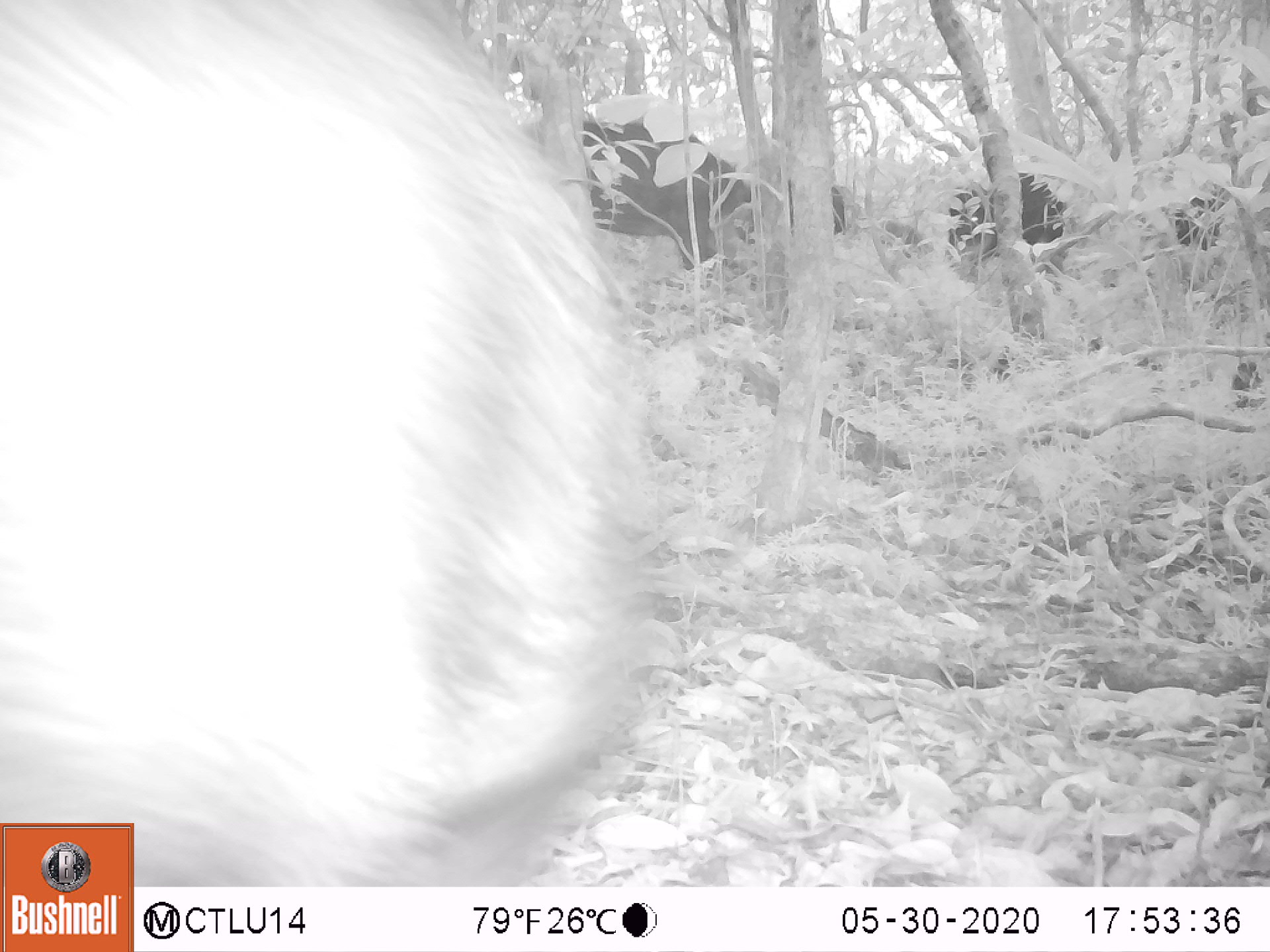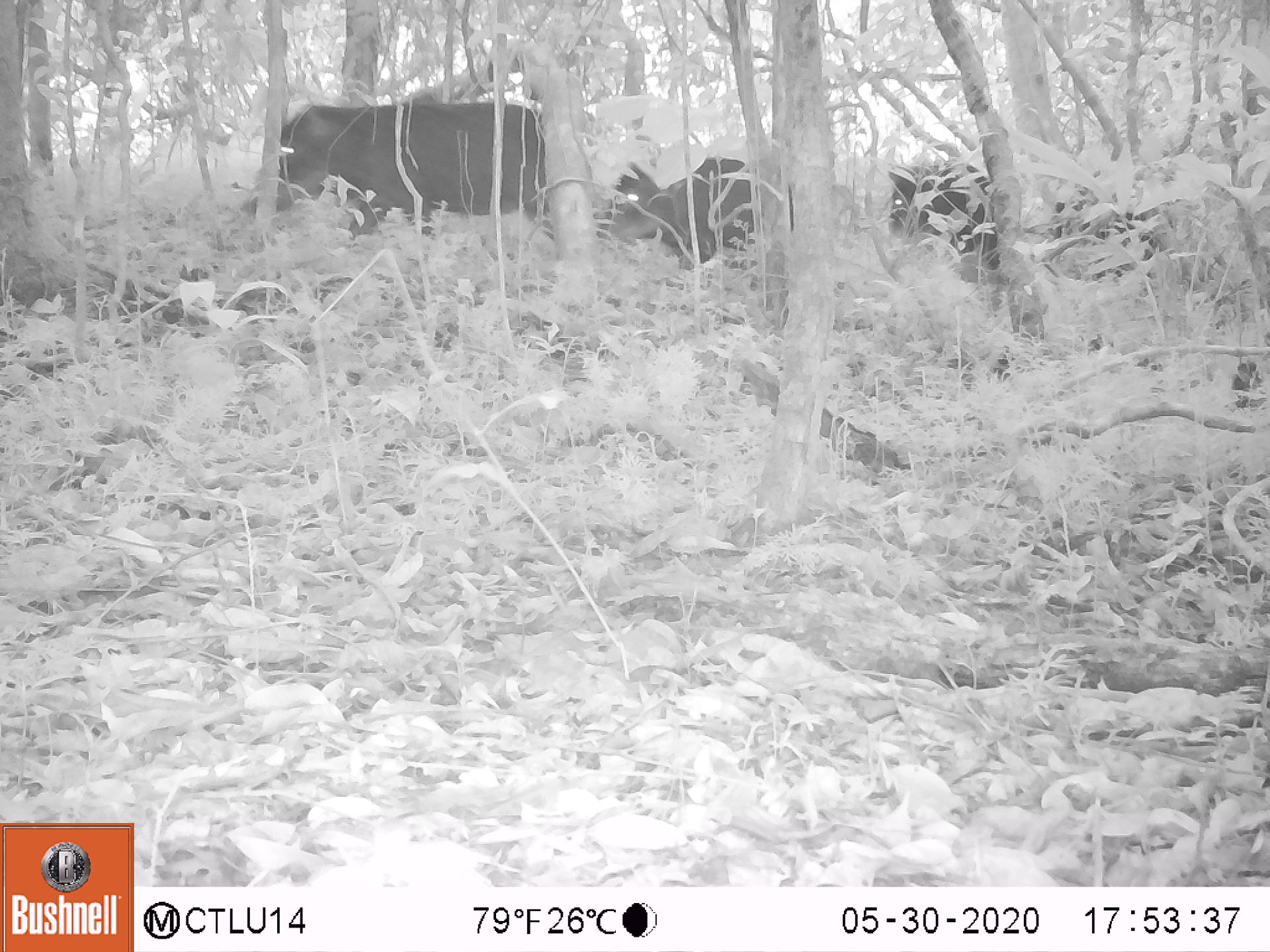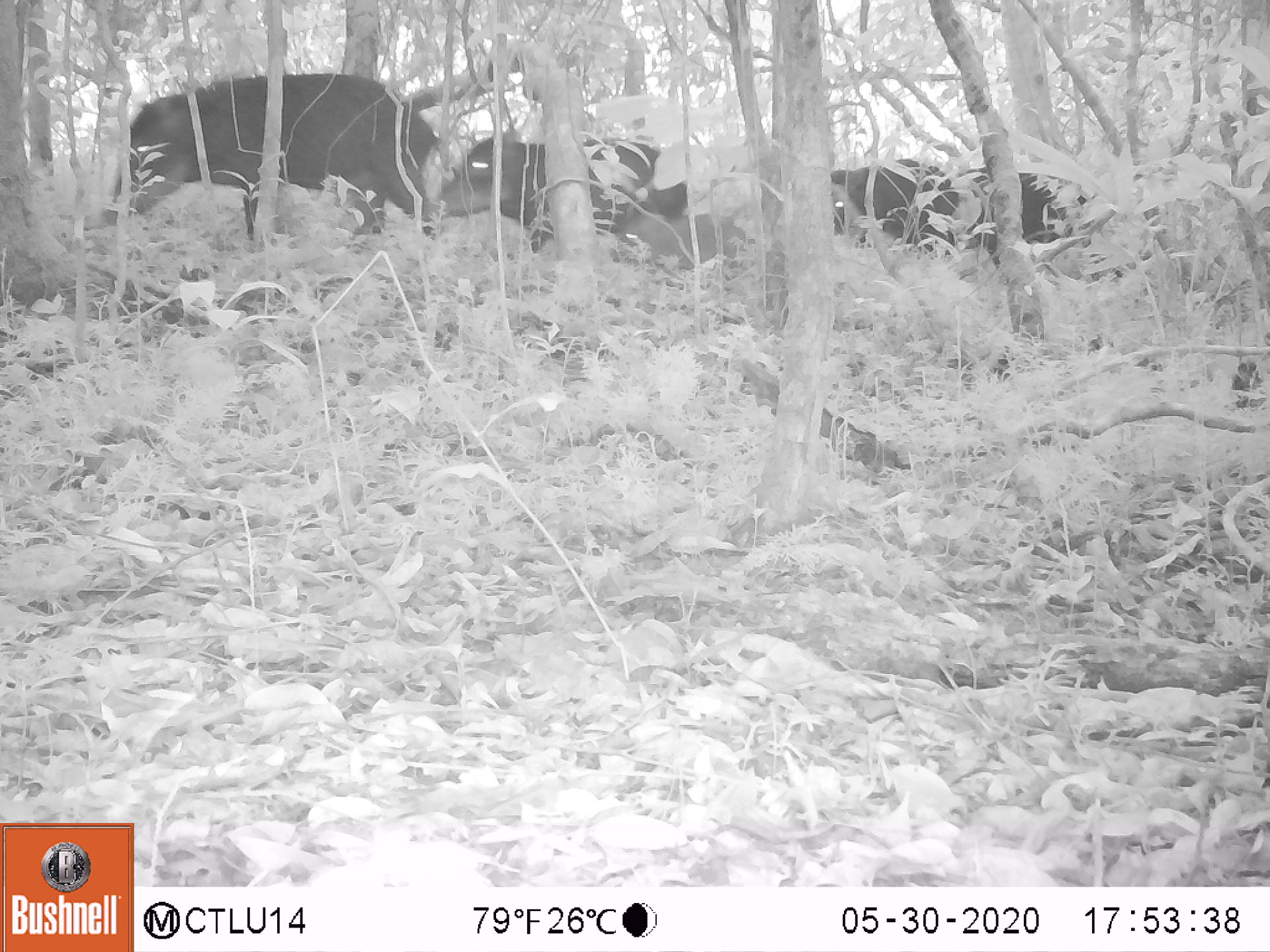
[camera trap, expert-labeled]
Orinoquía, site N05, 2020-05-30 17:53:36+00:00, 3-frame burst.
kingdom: Animalia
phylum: Chordata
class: Mammalia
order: Artiodactyla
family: Tayassuidae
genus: Tayassu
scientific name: Tayassu pecari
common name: white-lipped peccary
White-lipped peccary (Tayassu pecari).